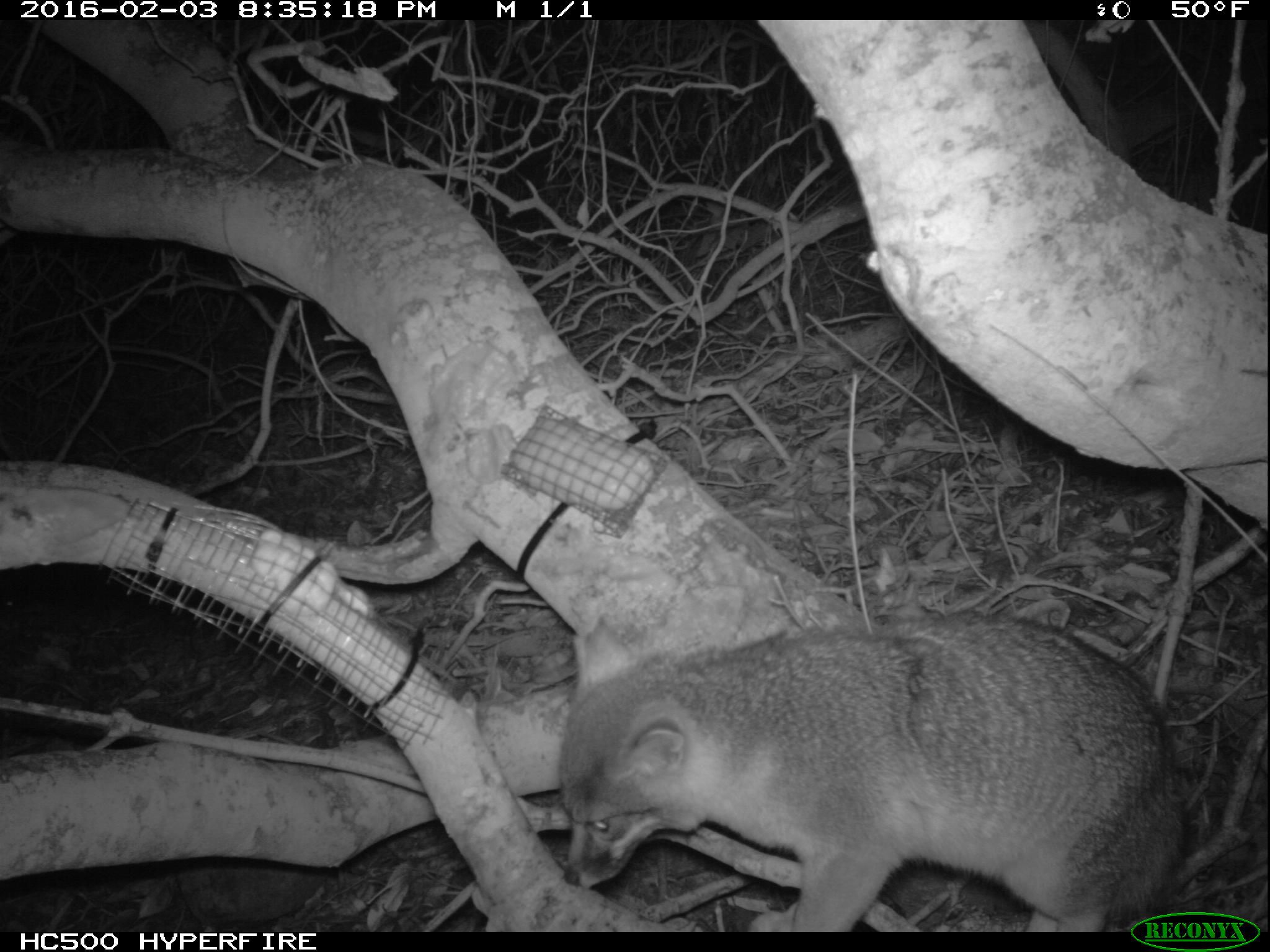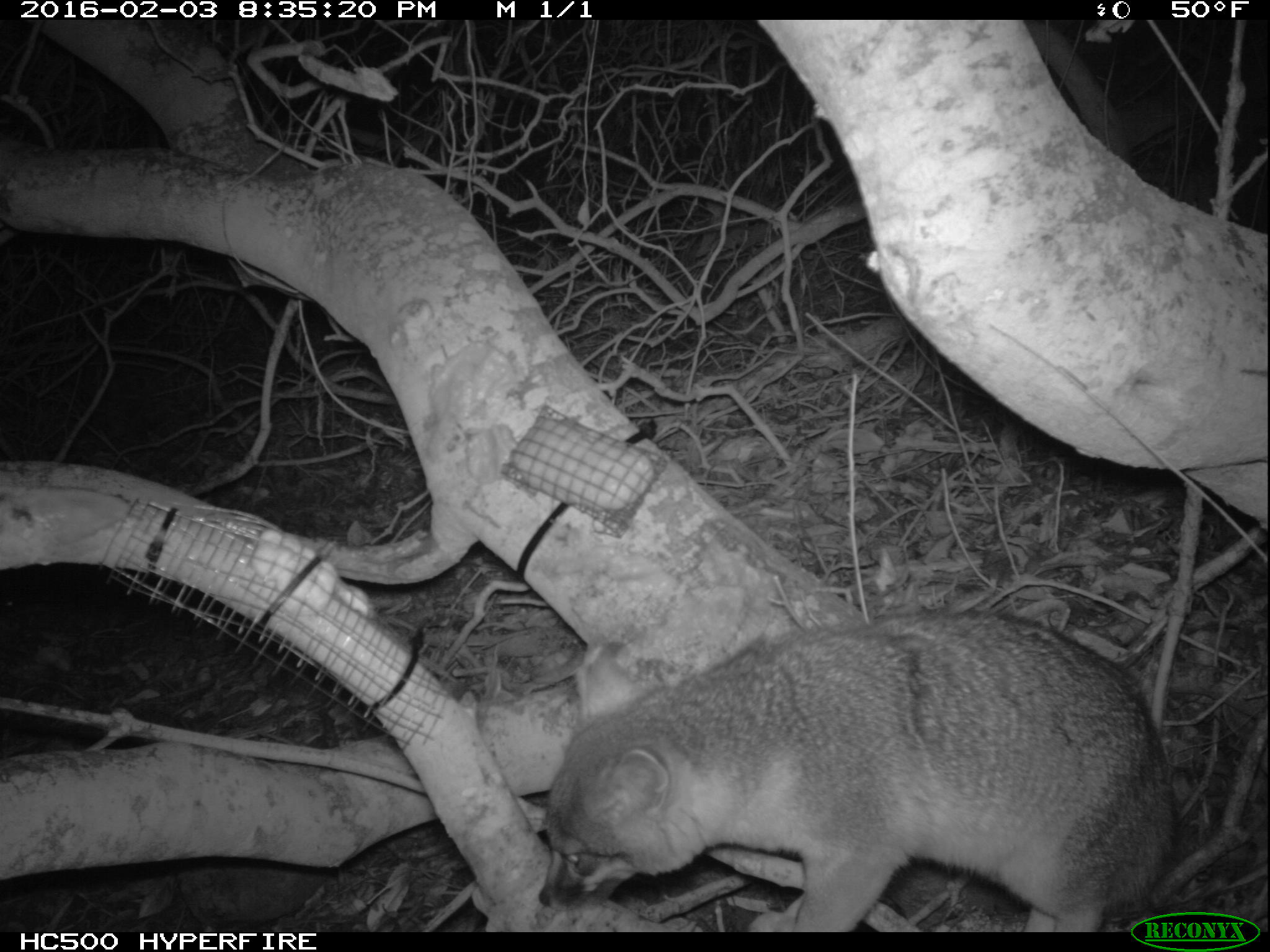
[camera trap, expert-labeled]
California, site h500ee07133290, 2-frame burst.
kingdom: Animalia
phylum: Chordata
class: Mammalia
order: Carnivora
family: Canidae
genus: Urocyon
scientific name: Urocyon littoralis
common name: island fox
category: fox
Fox (island fox) (Urocyon littoralis).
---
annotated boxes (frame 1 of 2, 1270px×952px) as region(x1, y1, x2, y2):
fox: region(560, 615, 1182, 930)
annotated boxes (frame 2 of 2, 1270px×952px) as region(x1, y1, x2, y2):
fox: region(537, 606, 1175, 931)